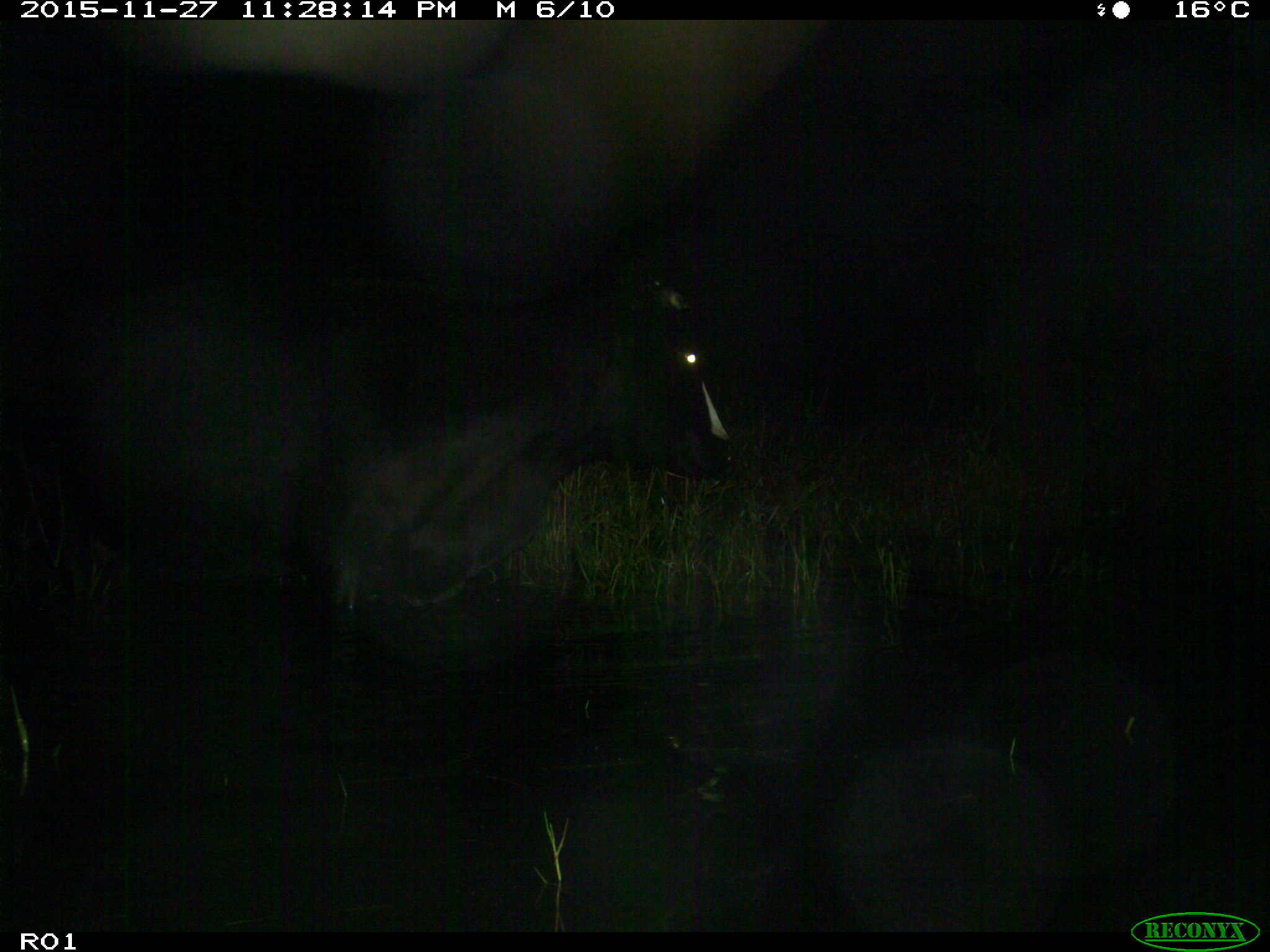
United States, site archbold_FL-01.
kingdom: Animalia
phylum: Chordata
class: Mammalia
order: Artiodactyla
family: Bovidae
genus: Bos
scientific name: Bos taurus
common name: domestic cow